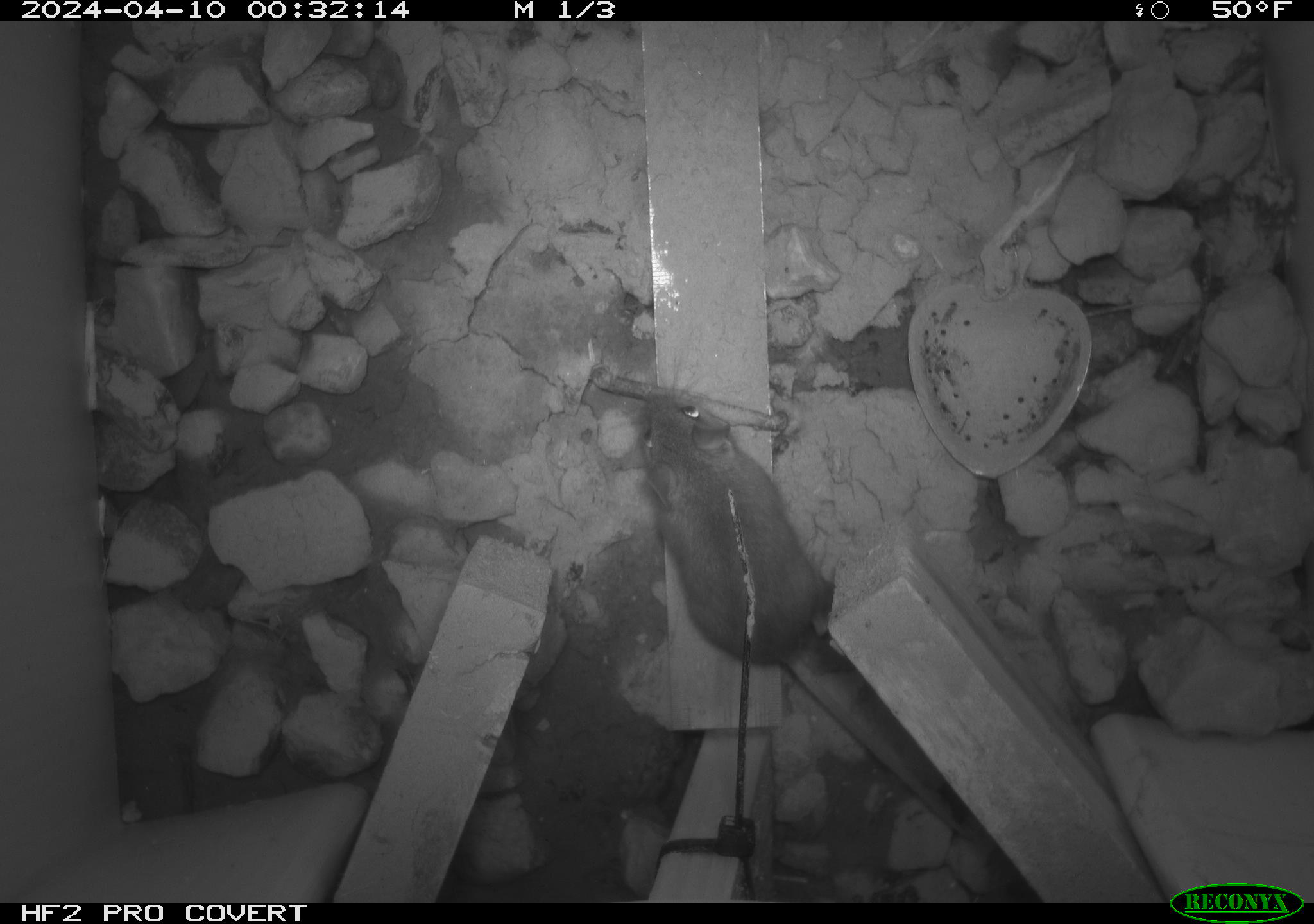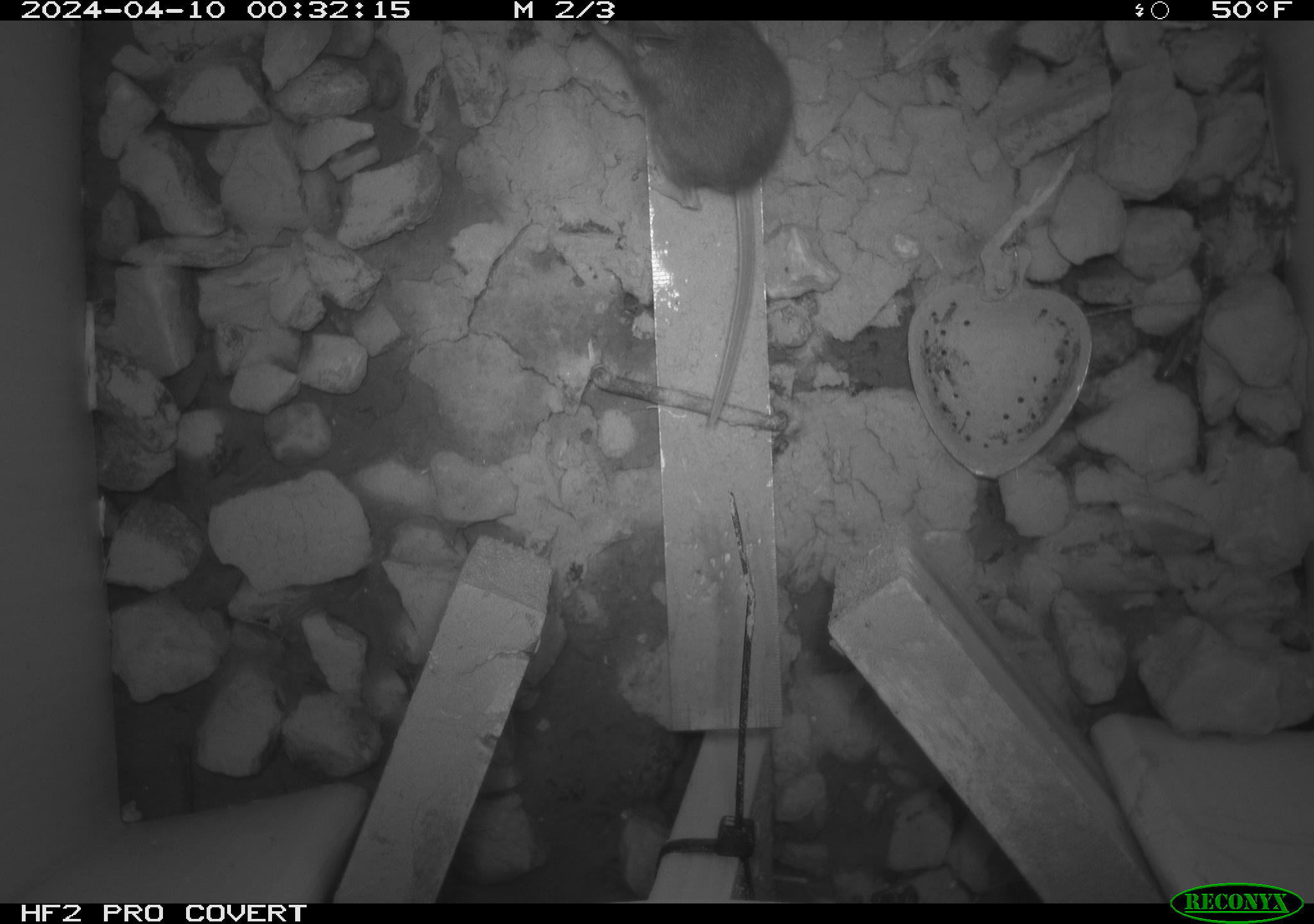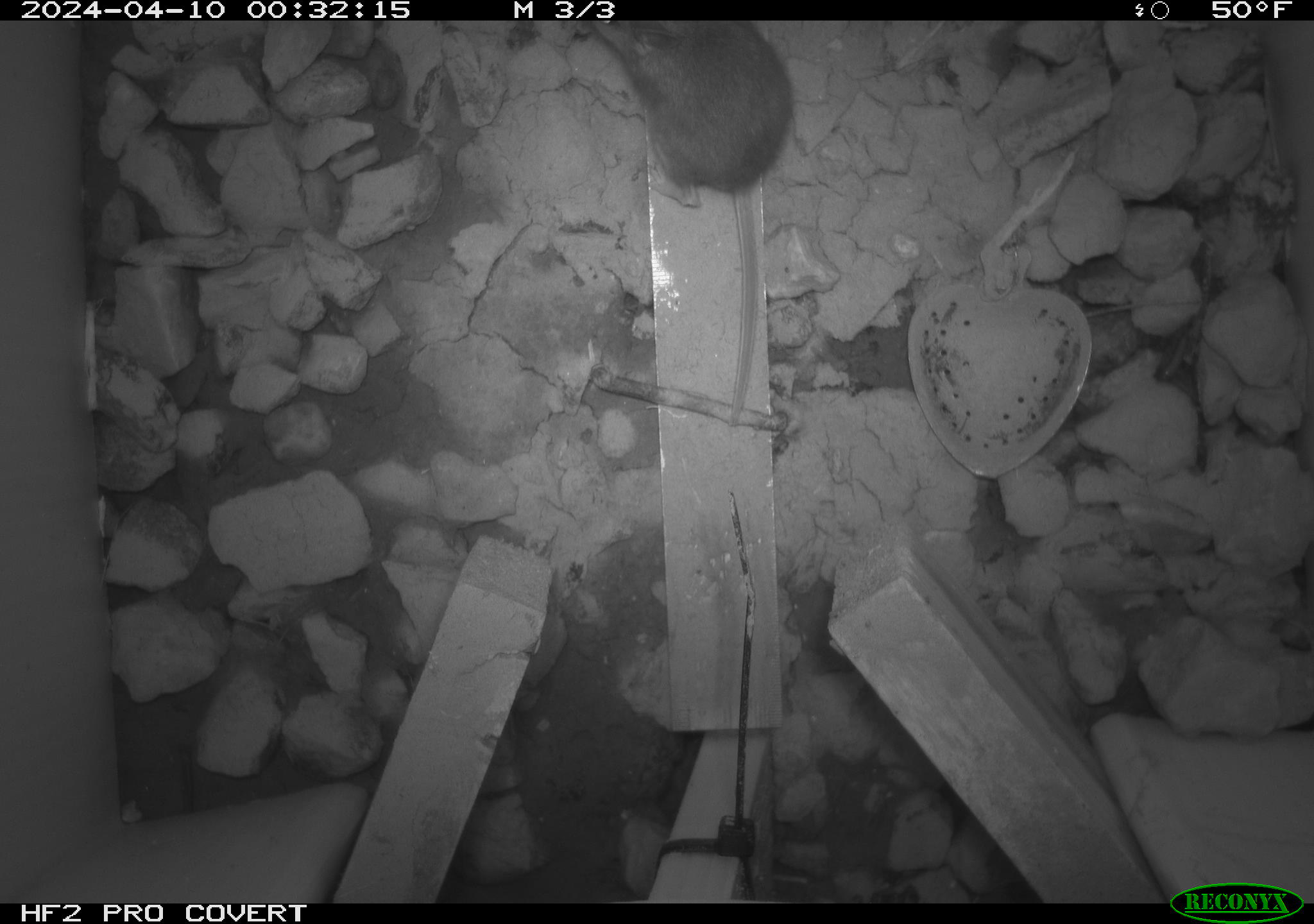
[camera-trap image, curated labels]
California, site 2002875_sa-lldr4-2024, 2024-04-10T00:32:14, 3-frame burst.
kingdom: Animalia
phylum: Chordata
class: Mammalia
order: Rodentia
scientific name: Rodentia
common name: mouse species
Mouse species (Rodentia).